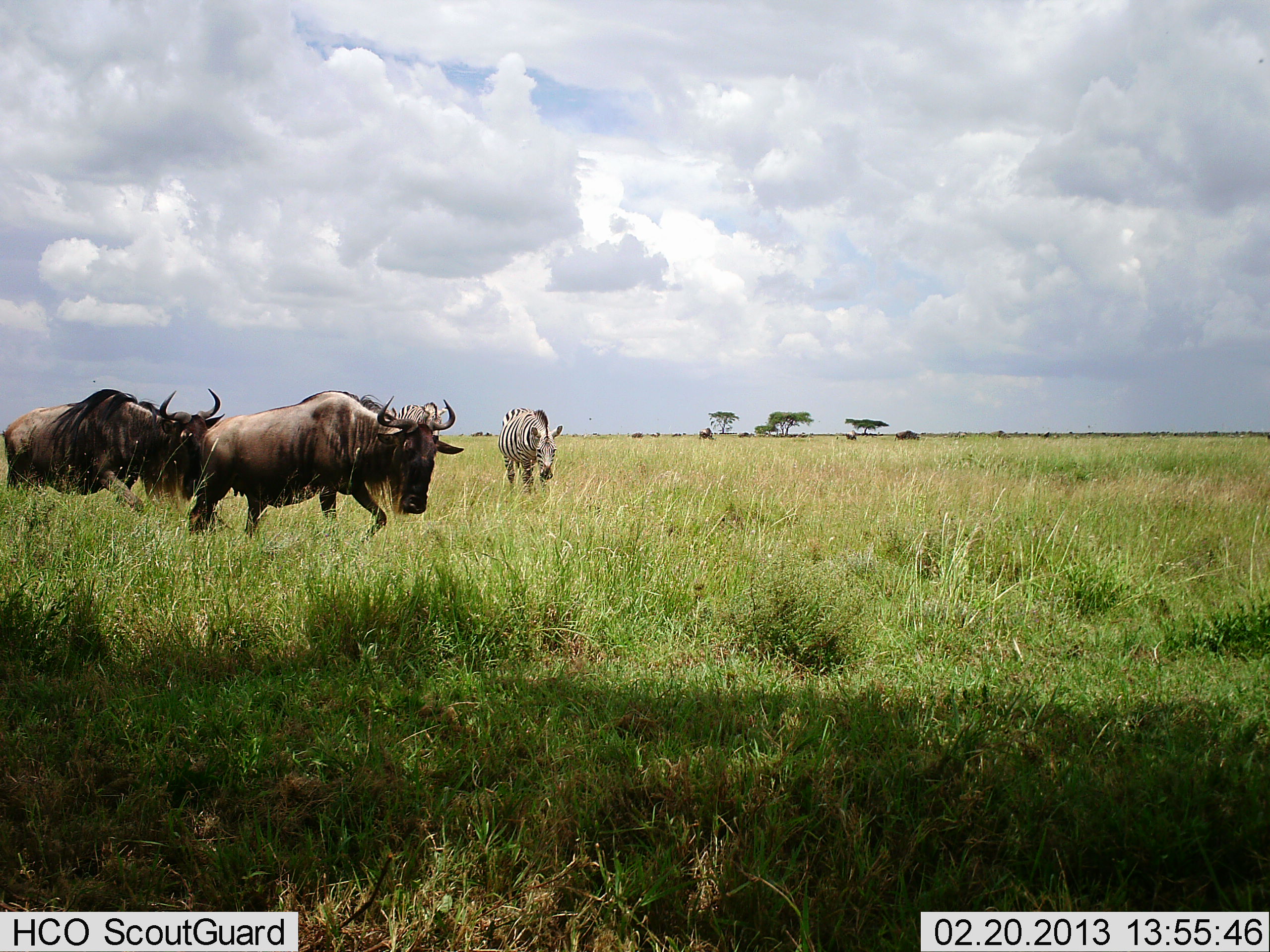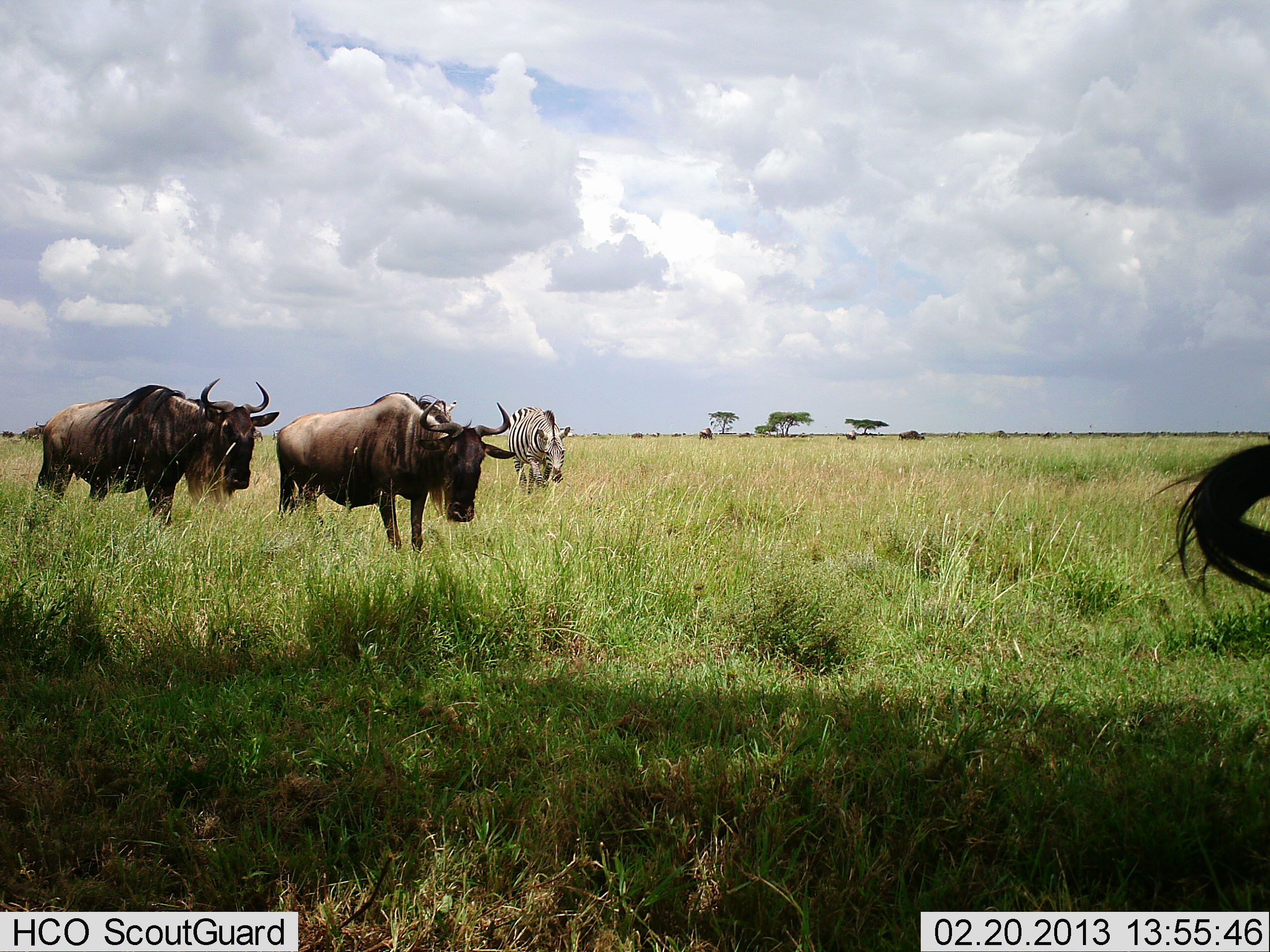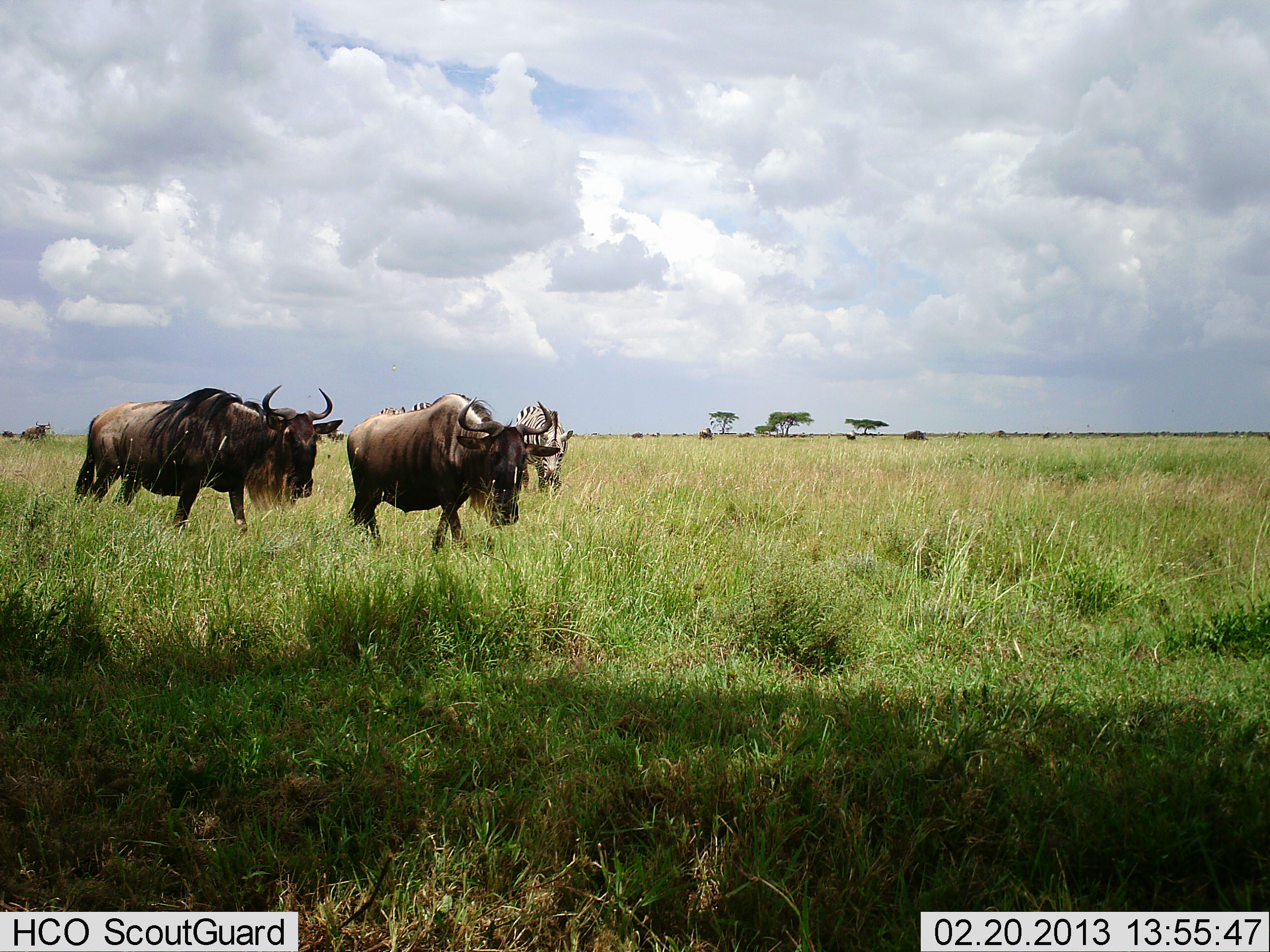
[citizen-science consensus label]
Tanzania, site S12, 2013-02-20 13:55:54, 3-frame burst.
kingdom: Animalia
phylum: Chordata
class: Mammalia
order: Artiodactyla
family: Bovidae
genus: Connochaetes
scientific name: Connochaetes taurinus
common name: blue wildebeest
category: wildebeest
Wildebeest (blue wildebeest) (Connochaetes taurinus), count 3. Behavior (volunteer vote fractions): standing 46%, resting 4%, moving 75%, interacting 0%. Young present (vote fraction): 0%. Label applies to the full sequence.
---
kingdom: Animalia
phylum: Chordata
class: Mammalia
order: Perissodactyla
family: Equidae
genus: Equus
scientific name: Equus quagga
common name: plains zebra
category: zebra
Zebra (plains zebra) (Equus quagga), count 1. Behavior (volunteer vote fractions): standing 25%, resting 4%, moving 71%, interacting 0%. Young present (vote fraction): 0%. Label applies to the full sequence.